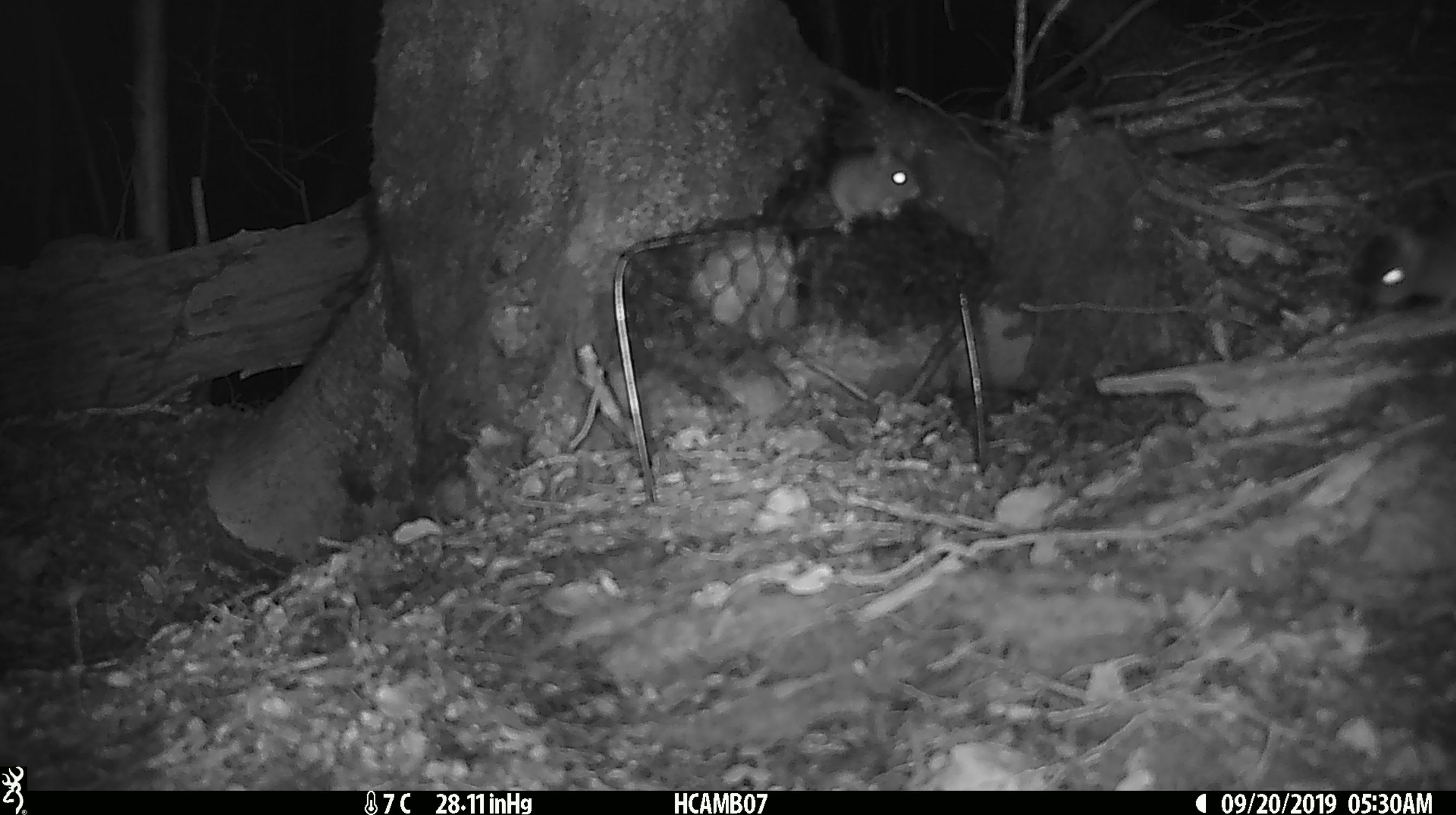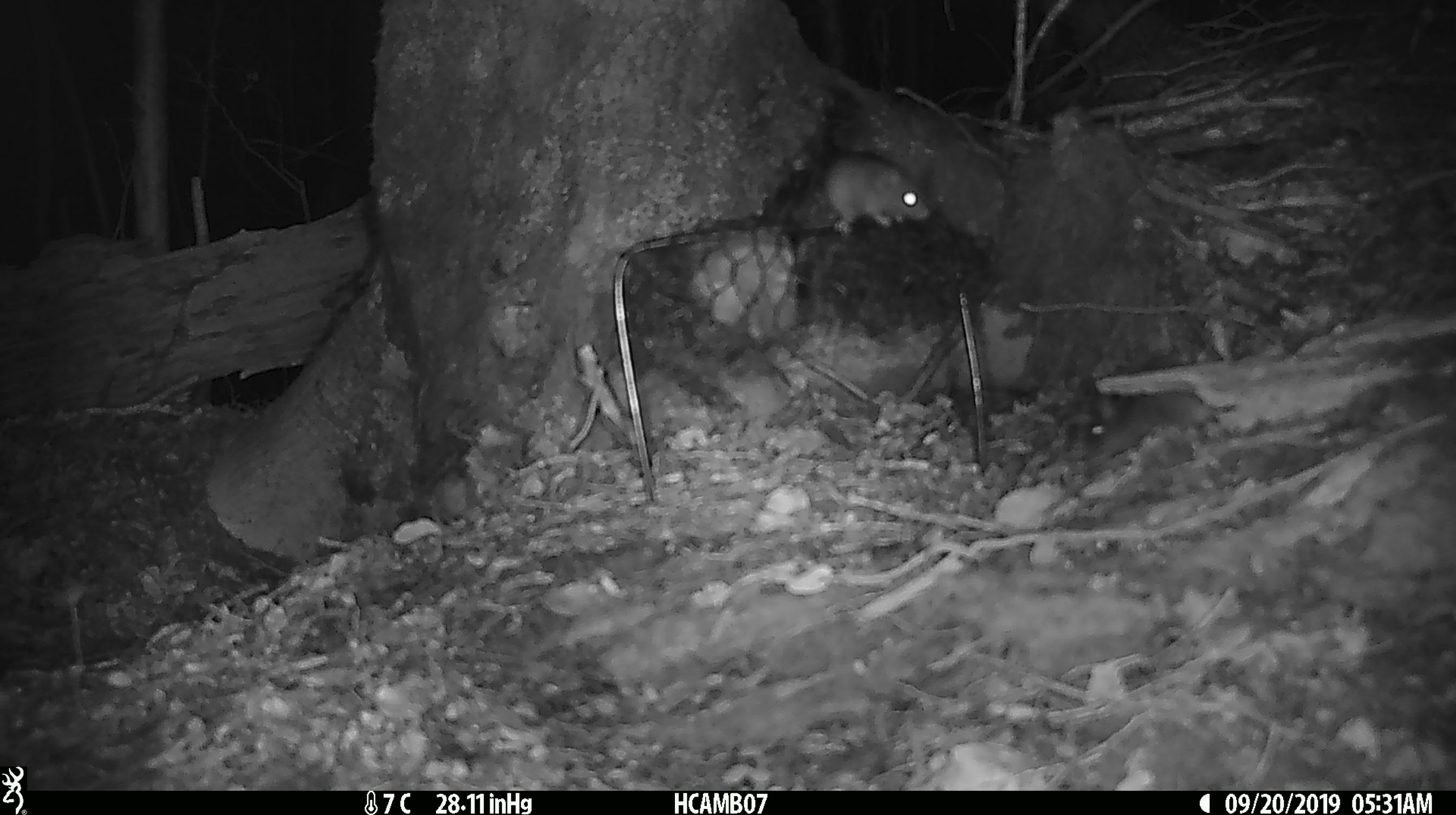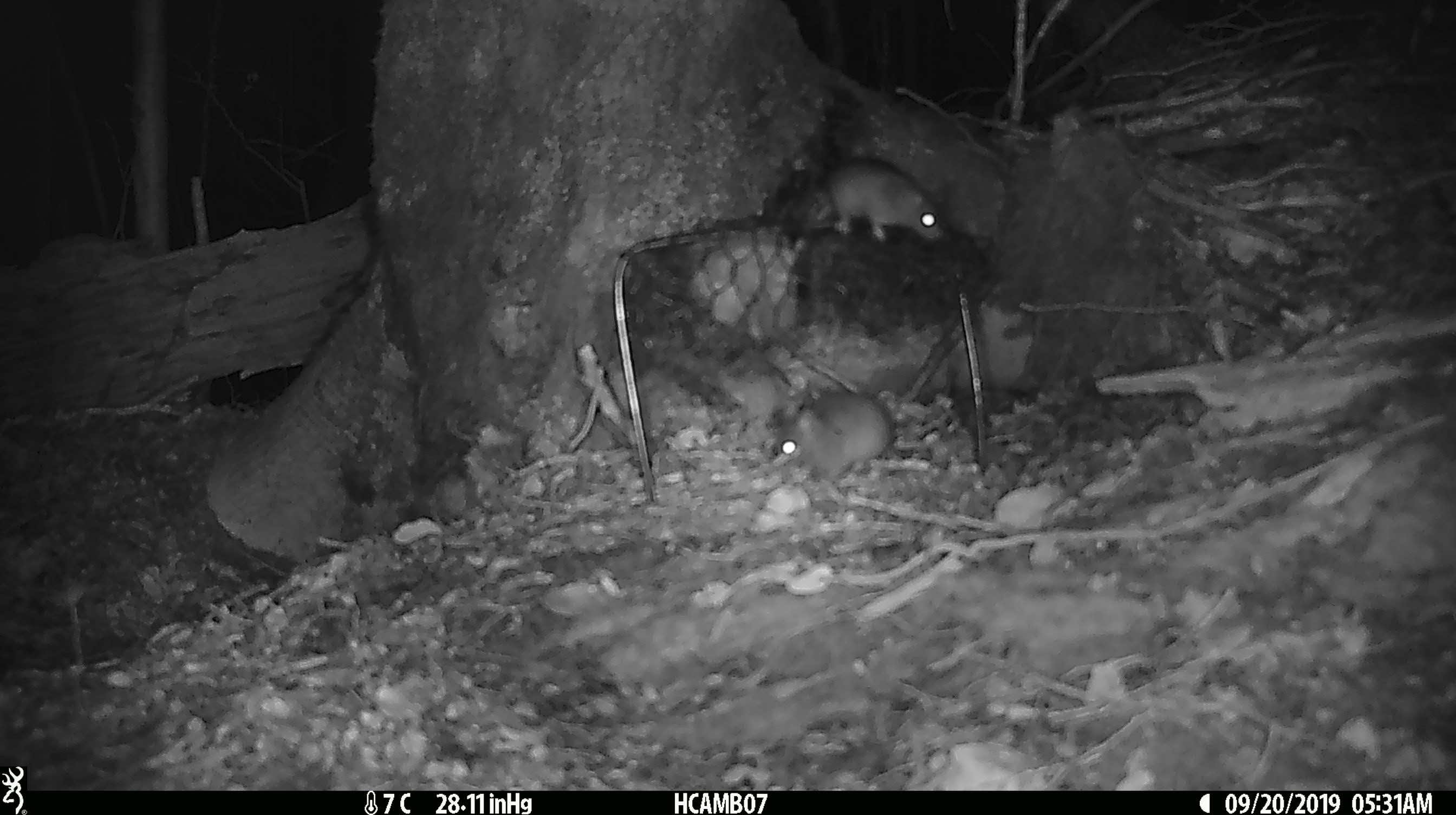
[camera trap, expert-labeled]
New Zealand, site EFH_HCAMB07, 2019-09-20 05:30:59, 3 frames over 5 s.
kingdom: Animalia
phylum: Chordata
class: Mammalia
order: Rodentia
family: Muridae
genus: Mus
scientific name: Mus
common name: mouse